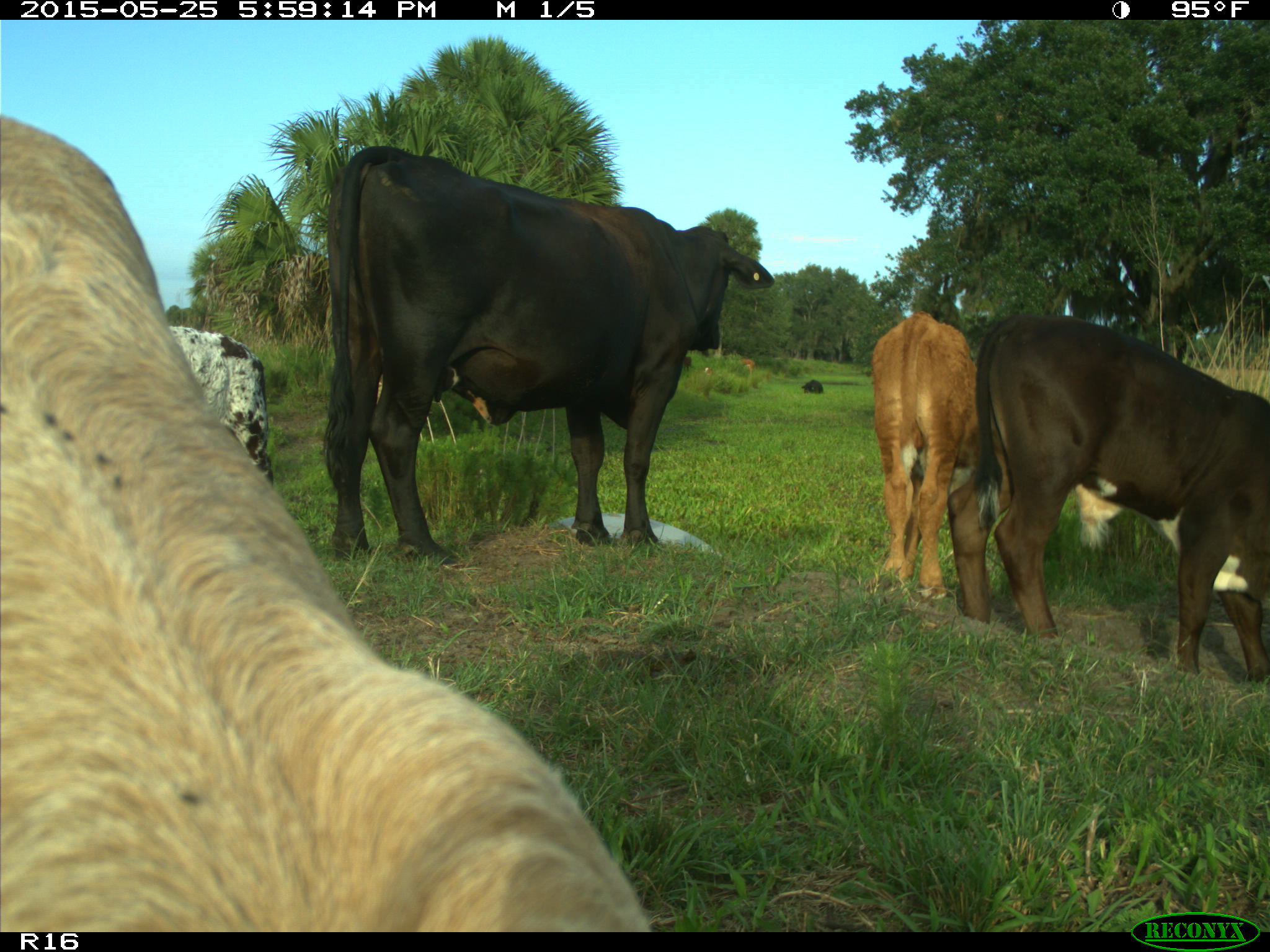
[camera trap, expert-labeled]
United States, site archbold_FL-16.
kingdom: Animalia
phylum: Chordata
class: Mammalia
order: Artiodactyla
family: Bovidae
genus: Bos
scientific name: Bos taurus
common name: domestic cow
Bos taurus (domestic cow).